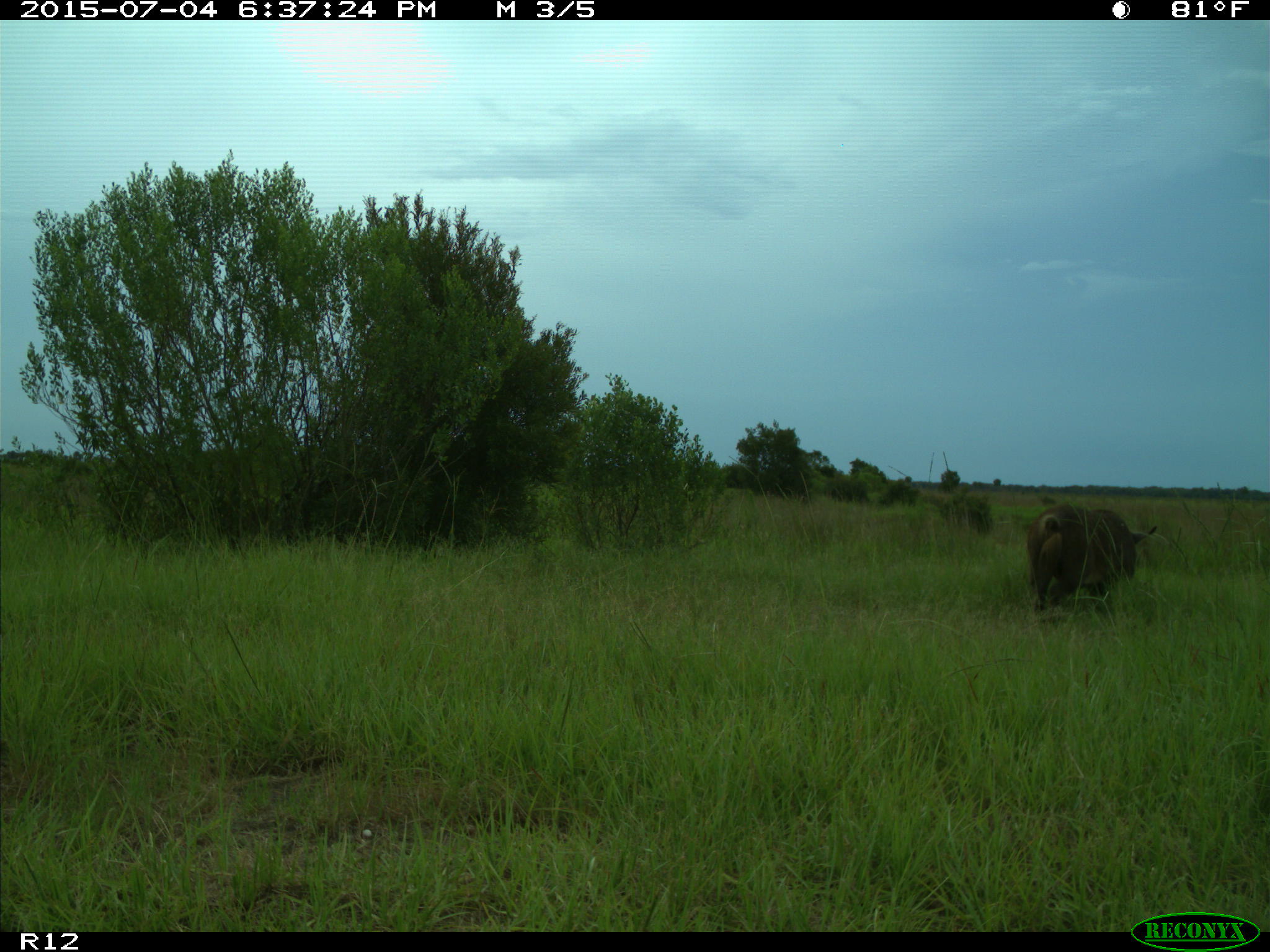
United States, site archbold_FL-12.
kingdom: Animalia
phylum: Chordata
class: Mammalia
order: Artiodactyla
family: Suidae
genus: Sus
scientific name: Sus scrofa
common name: wild boar